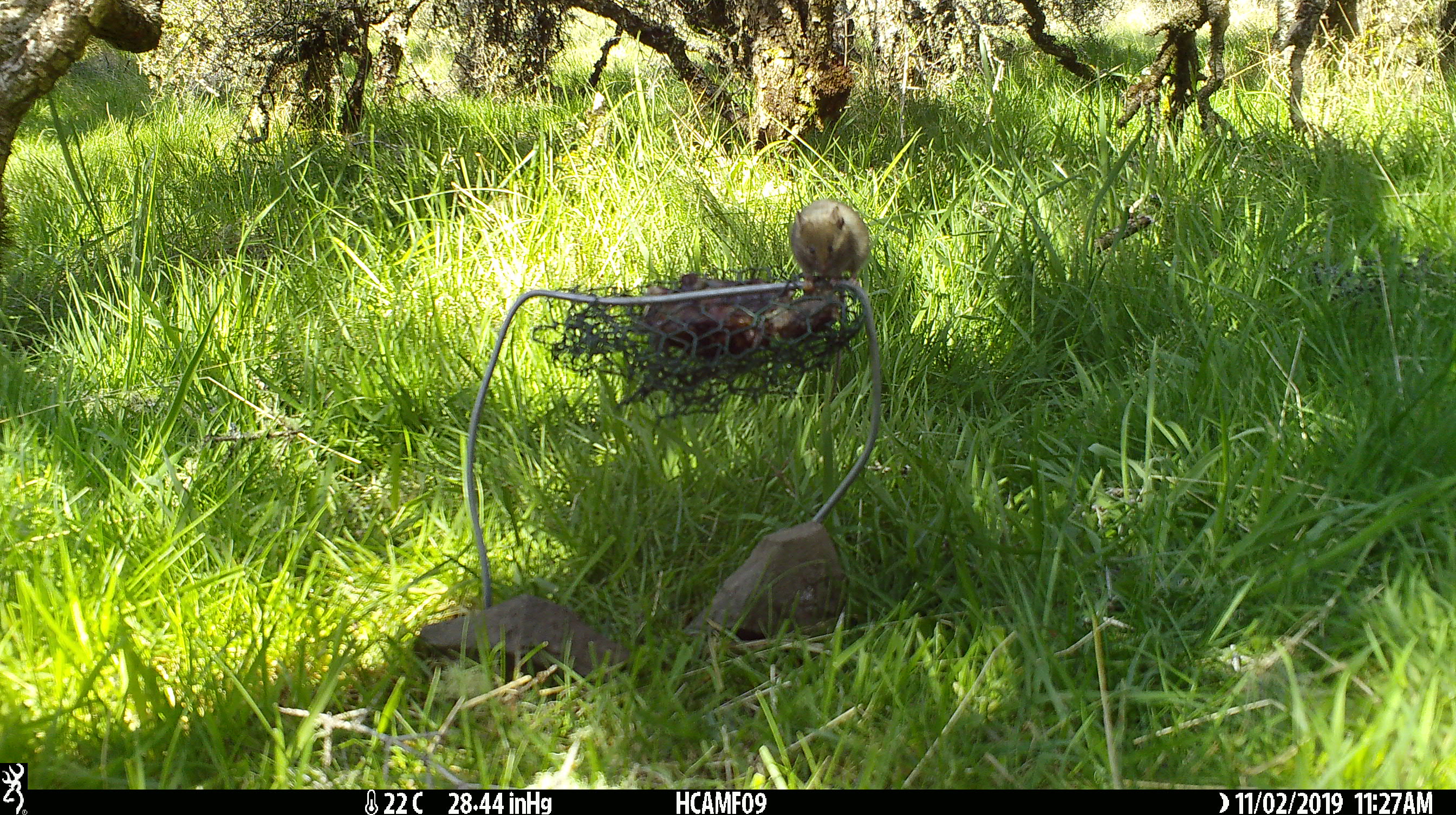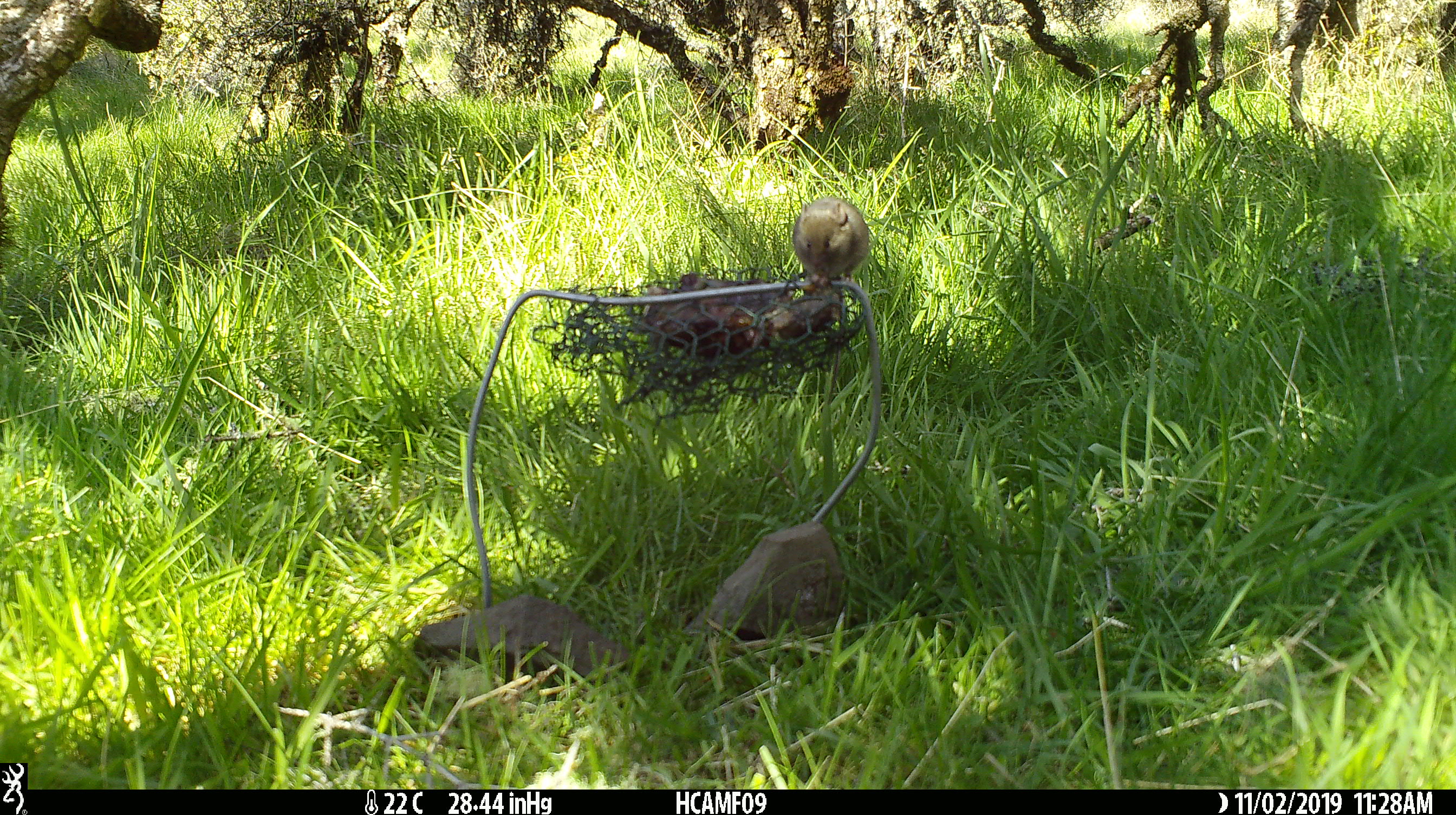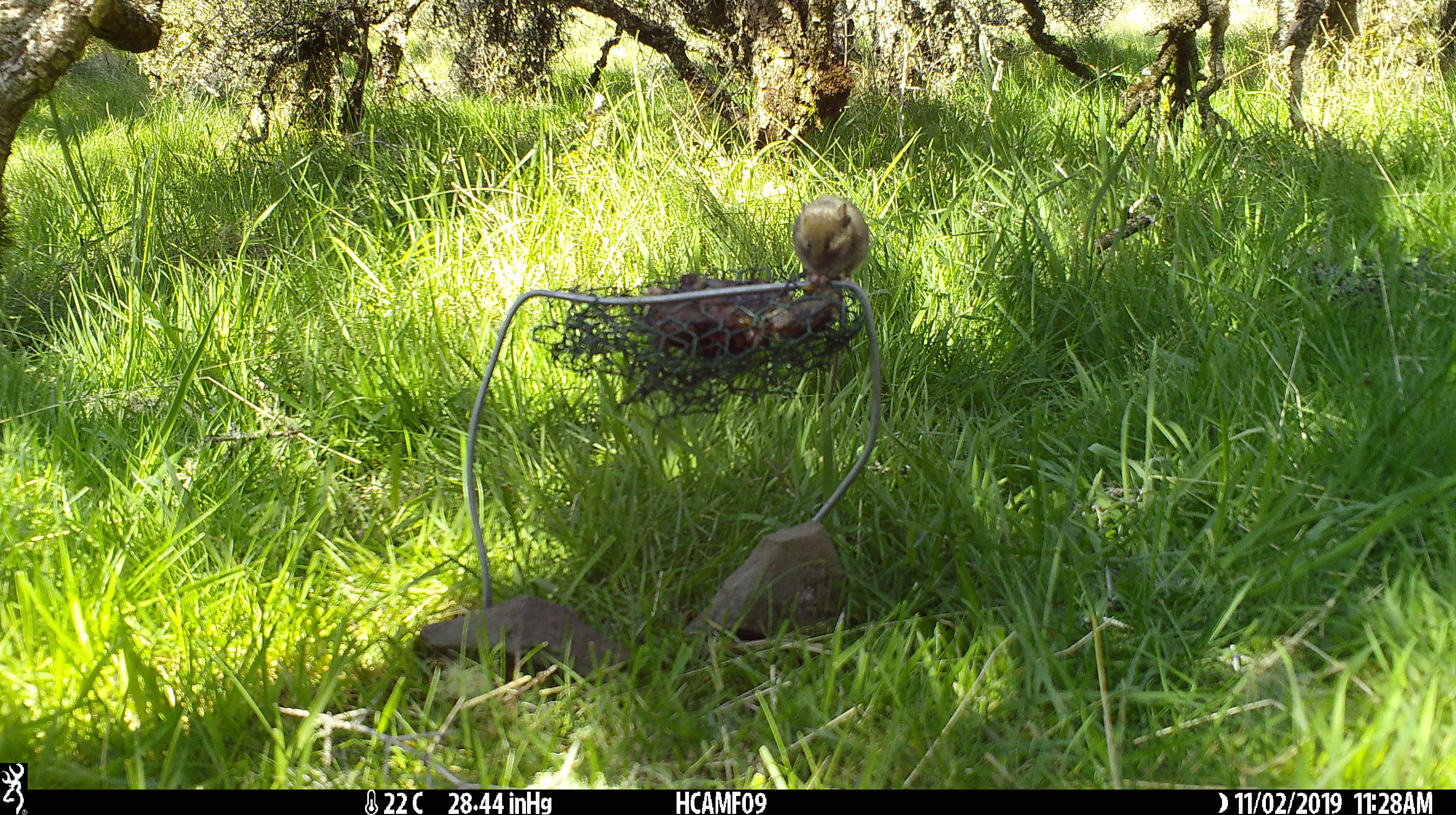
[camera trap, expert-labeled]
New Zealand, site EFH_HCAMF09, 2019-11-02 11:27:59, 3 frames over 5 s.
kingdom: Animalia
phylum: Chordata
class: Mammalia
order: Rodentia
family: Muridae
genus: Mus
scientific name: Mus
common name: mouse